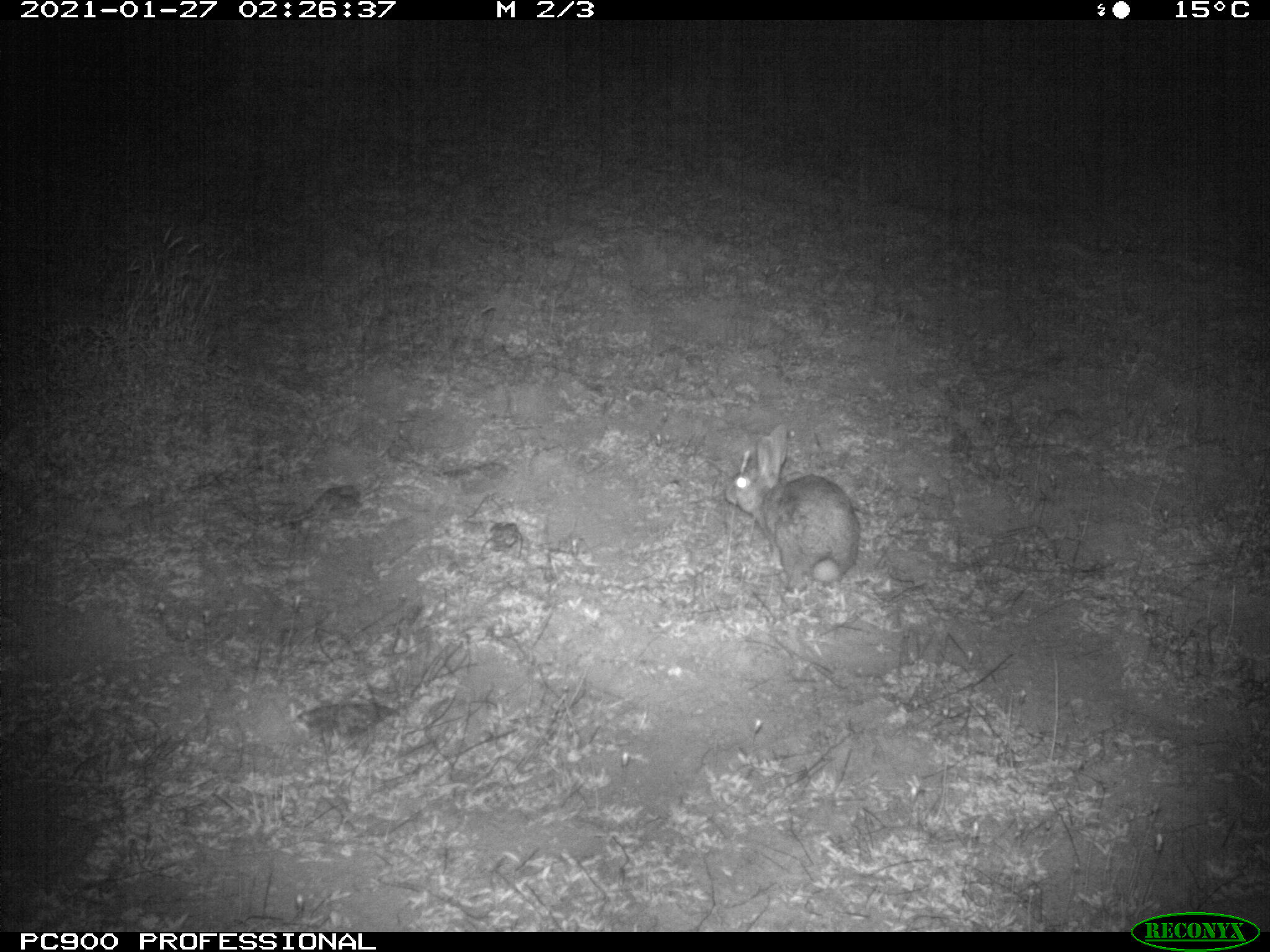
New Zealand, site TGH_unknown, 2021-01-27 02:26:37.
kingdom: Animalia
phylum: Chordata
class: Mammalia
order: Lagomorpha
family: Leporidae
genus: Oryctolagus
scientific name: Oryctolagus cuniculus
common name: european rabbit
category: rabbit